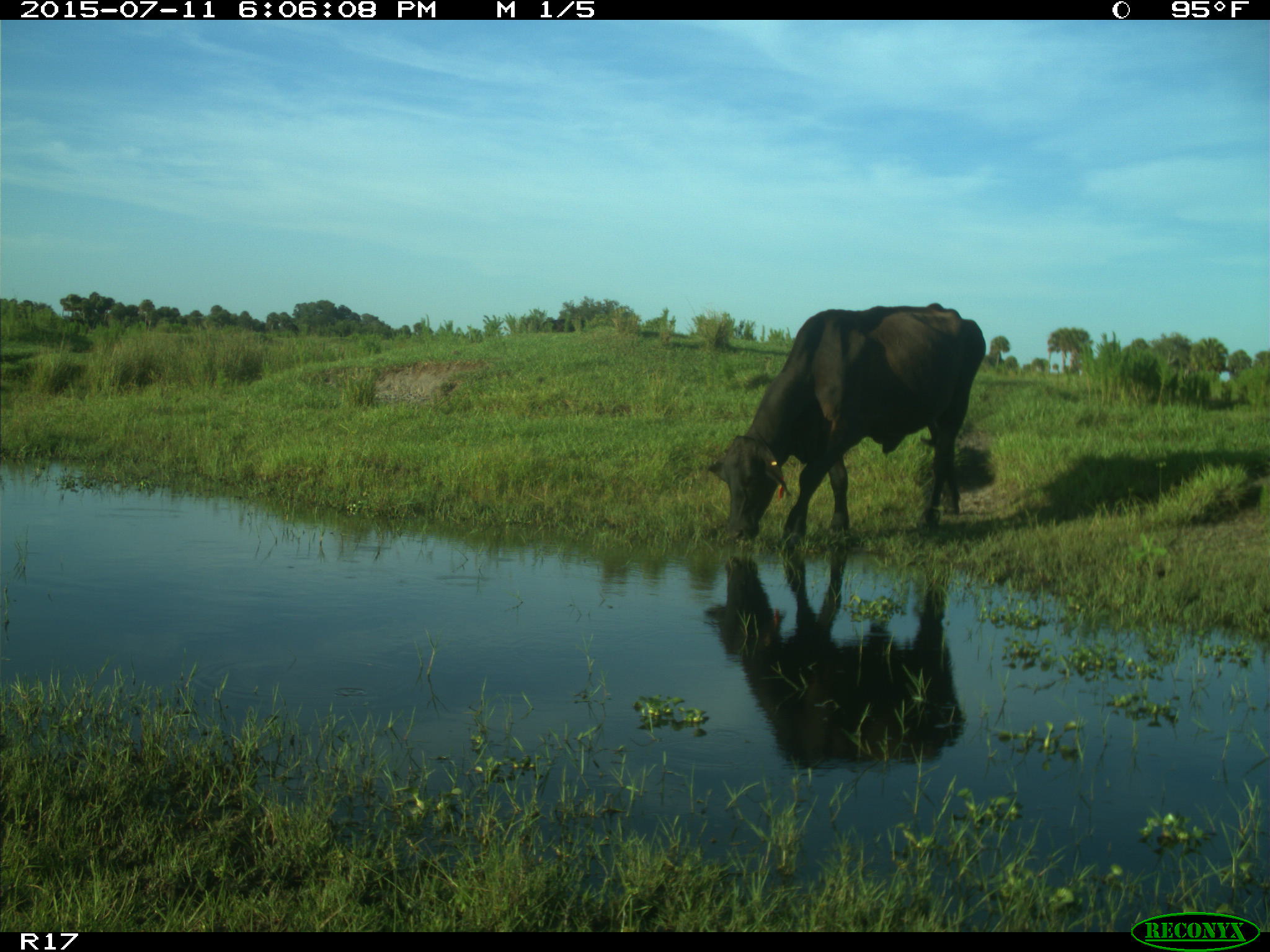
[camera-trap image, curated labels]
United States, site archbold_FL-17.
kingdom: Animalia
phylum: Chordata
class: Mammalia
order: Artiodactyla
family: Bovidae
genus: Bos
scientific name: Bos taurus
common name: domestic cow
Bos taurus (domestic cow).